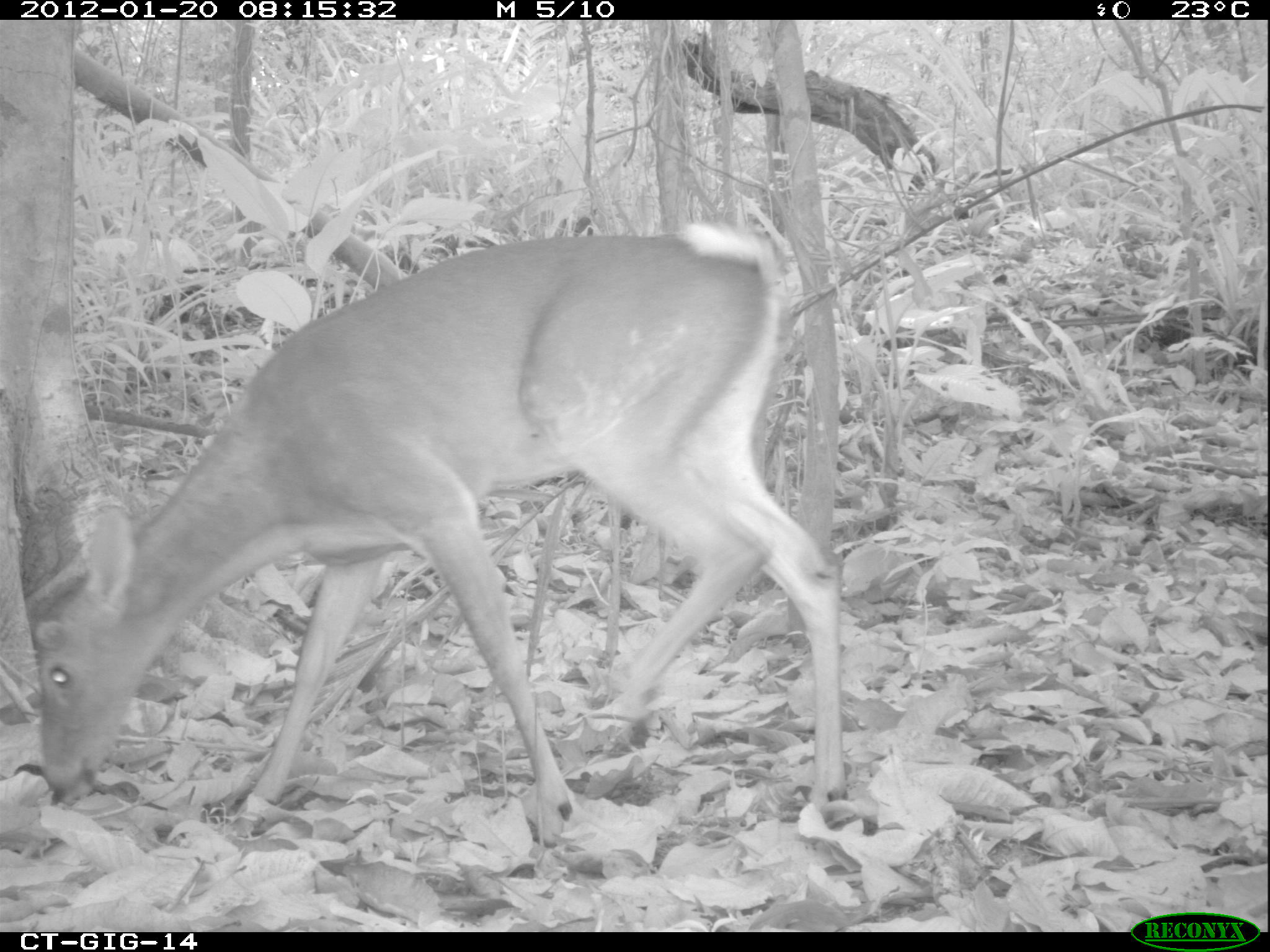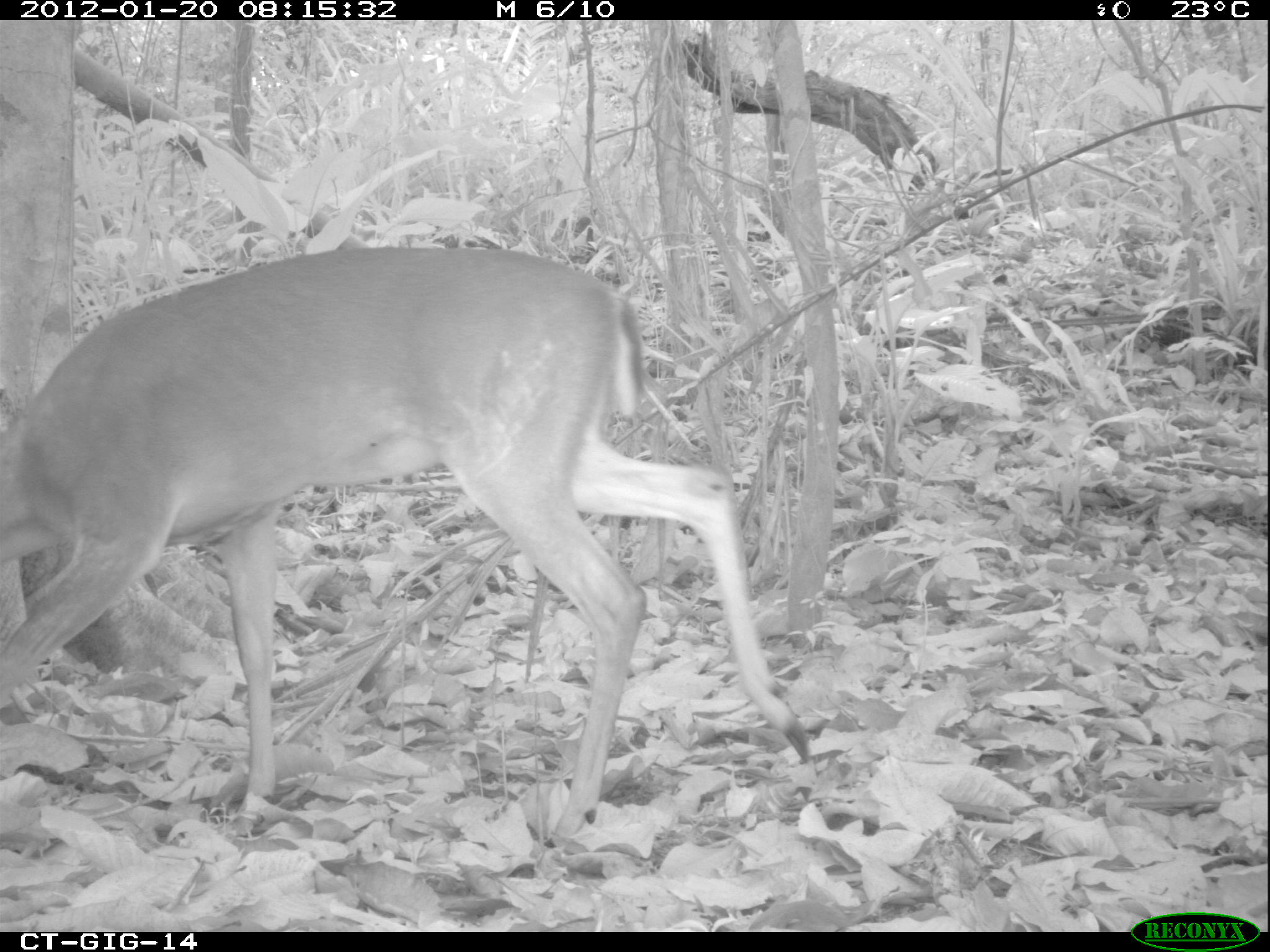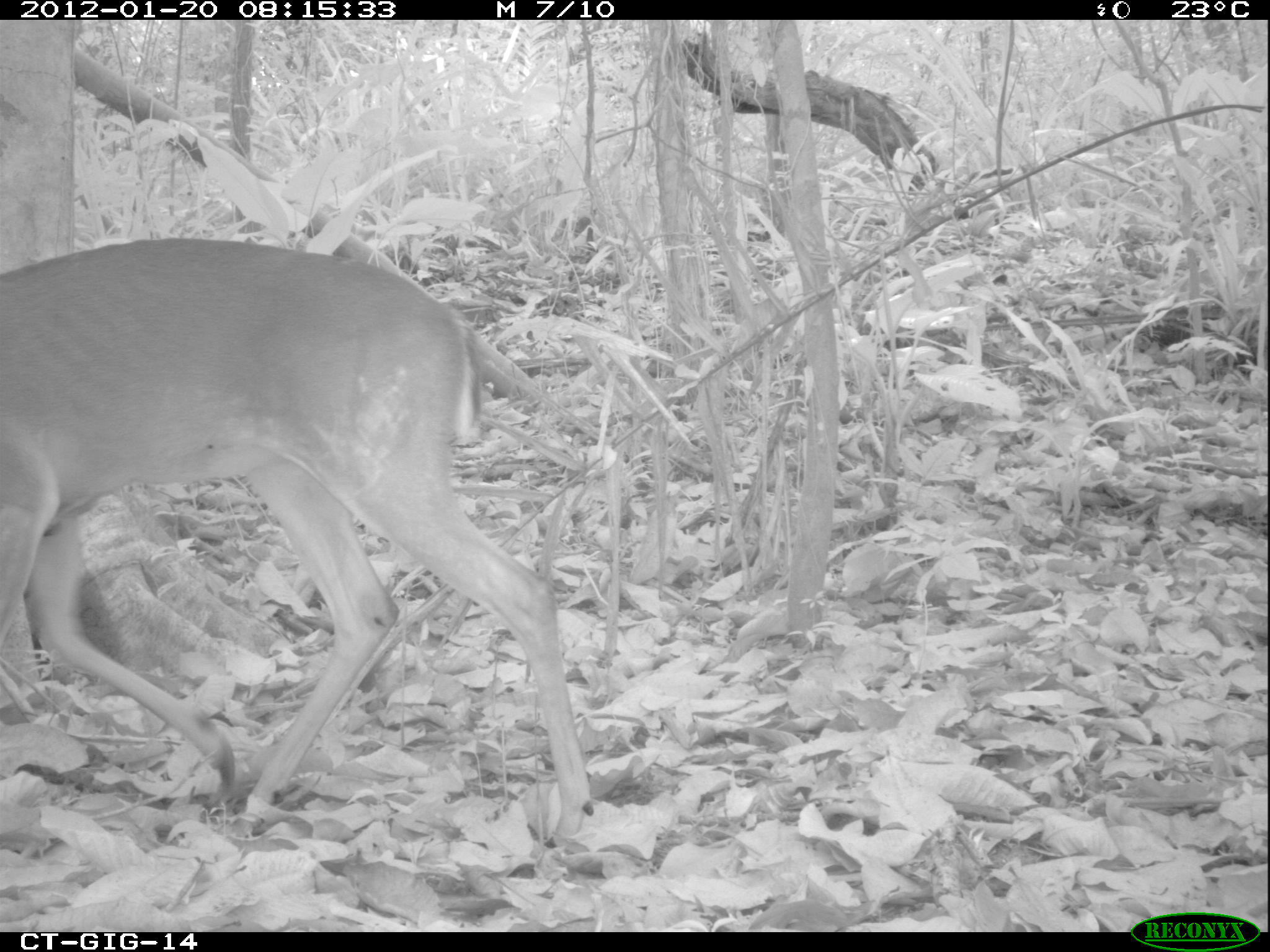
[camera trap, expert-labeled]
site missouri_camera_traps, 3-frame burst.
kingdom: Animalia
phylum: Chordata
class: Mammalia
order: Artiodactyla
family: Cervidae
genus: Odocoileus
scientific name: Odocoileus virginianus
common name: white-tailed deer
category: white tailed deer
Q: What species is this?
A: White tailed deer (white-tailed deer) (Odocoileus virginianus).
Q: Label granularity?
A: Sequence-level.